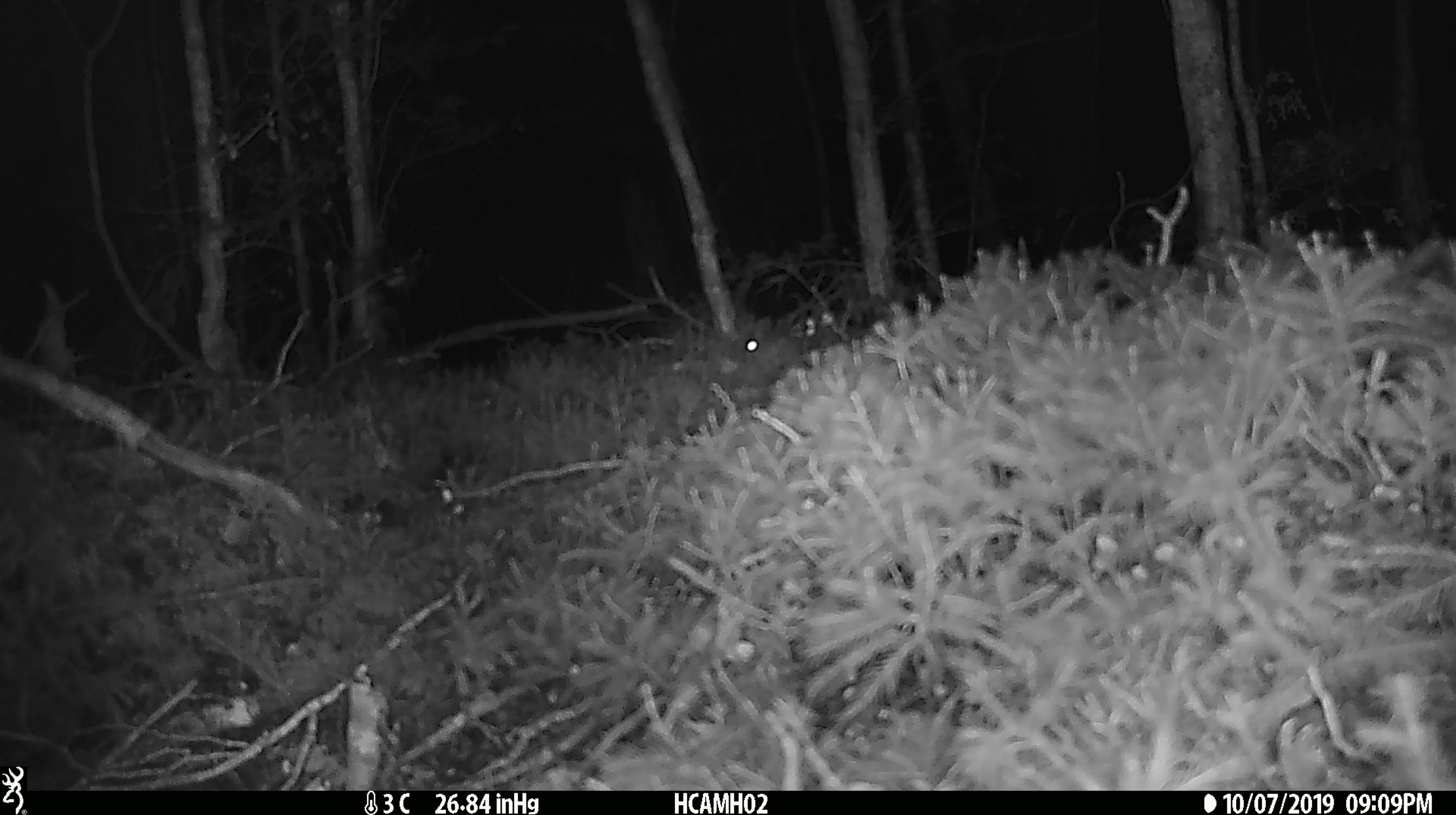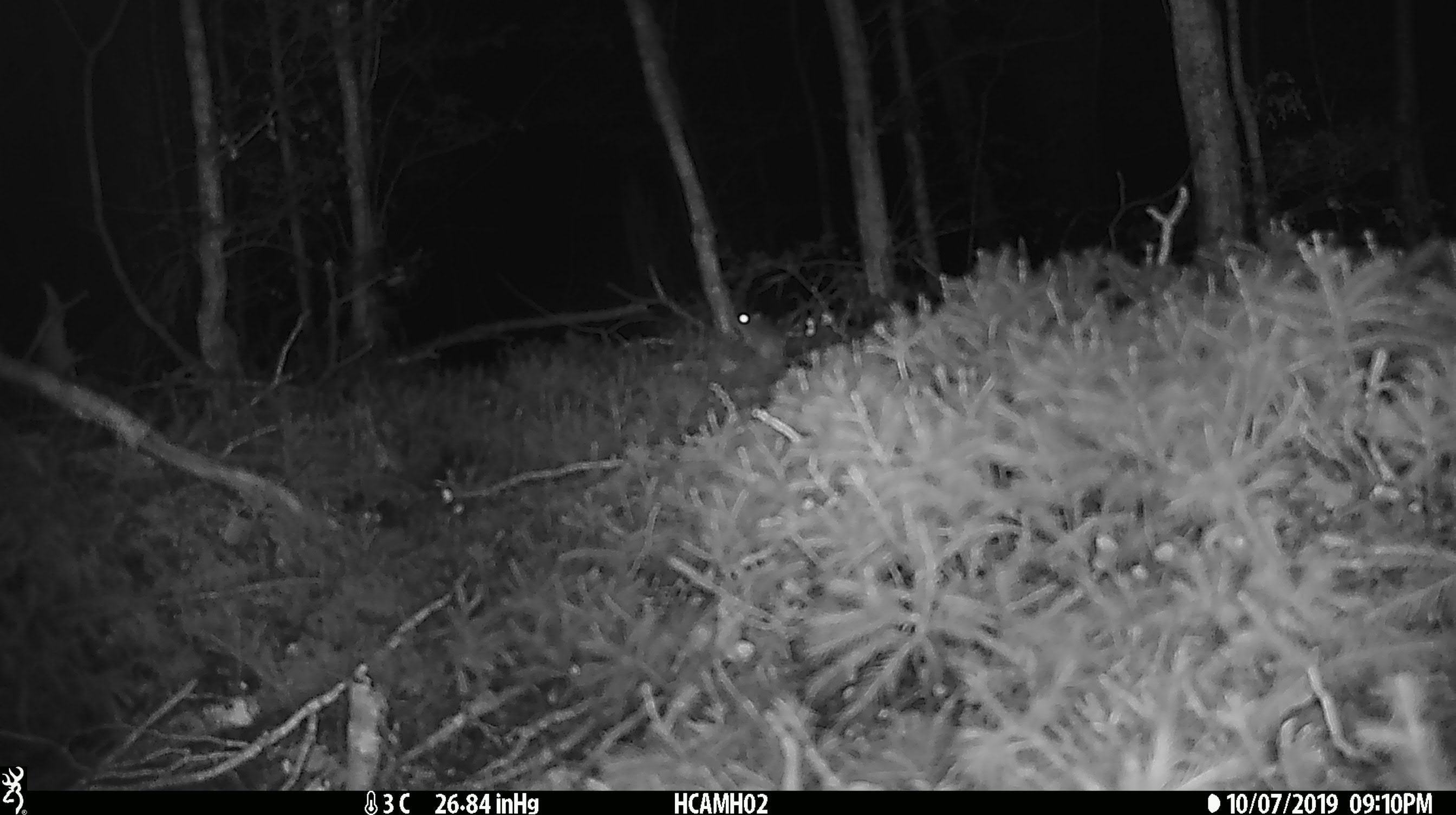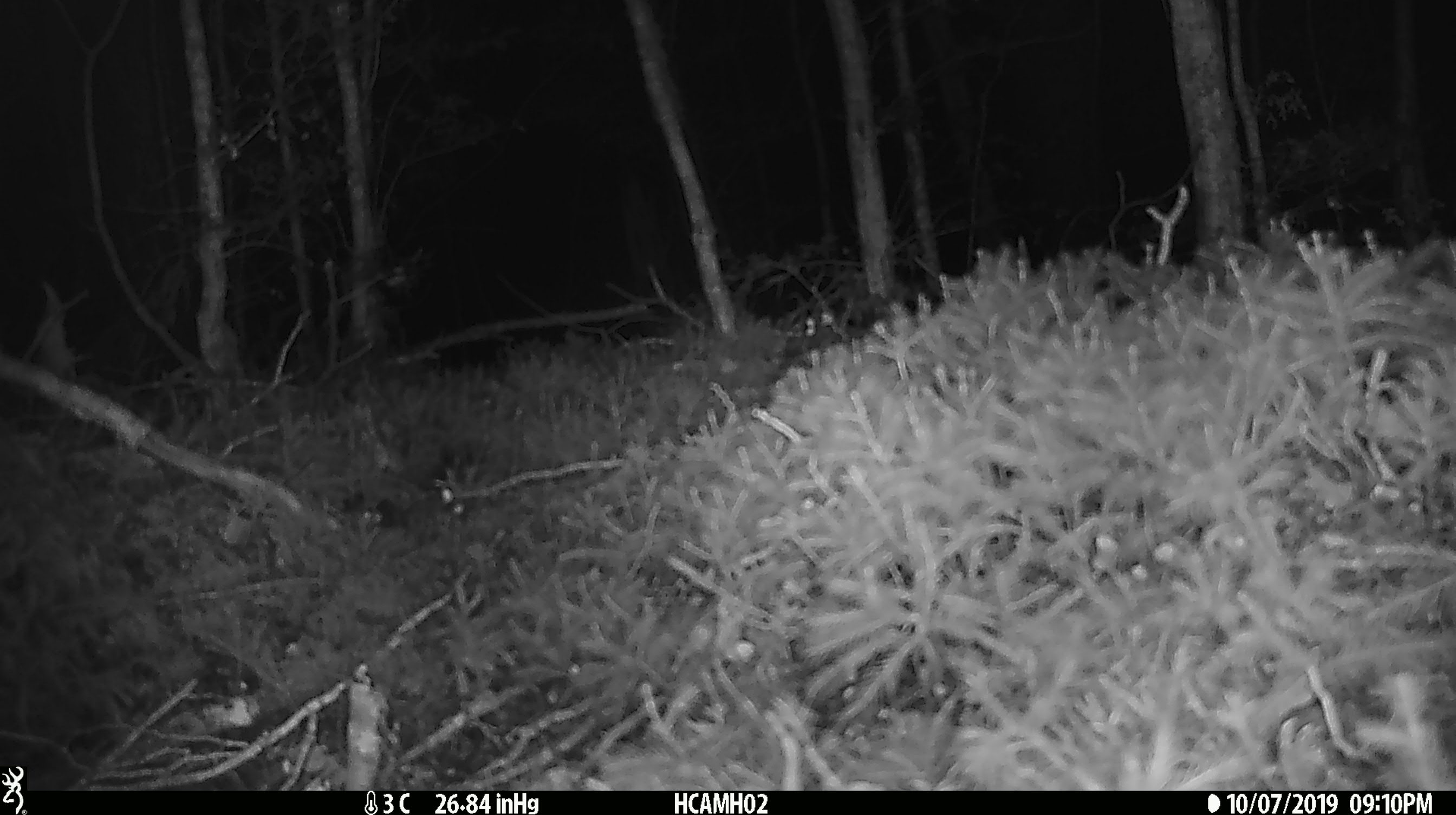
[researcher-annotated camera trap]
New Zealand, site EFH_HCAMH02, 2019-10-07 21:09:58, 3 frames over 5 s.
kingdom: Animalia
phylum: Chordata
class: Mammalia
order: Rodentia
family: Muridae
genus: Mus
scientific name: Mus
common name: mouse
Mouse (Mus).